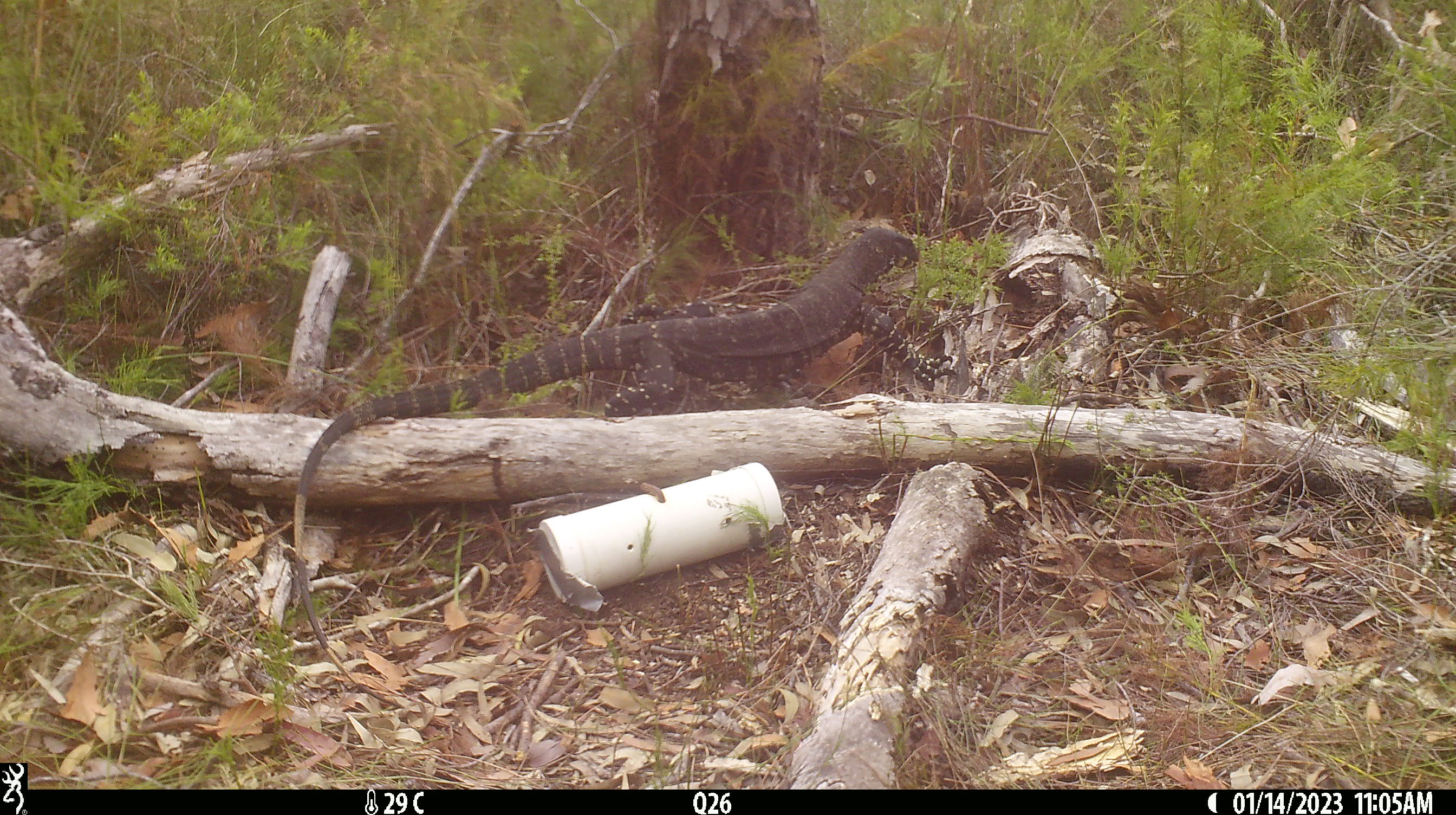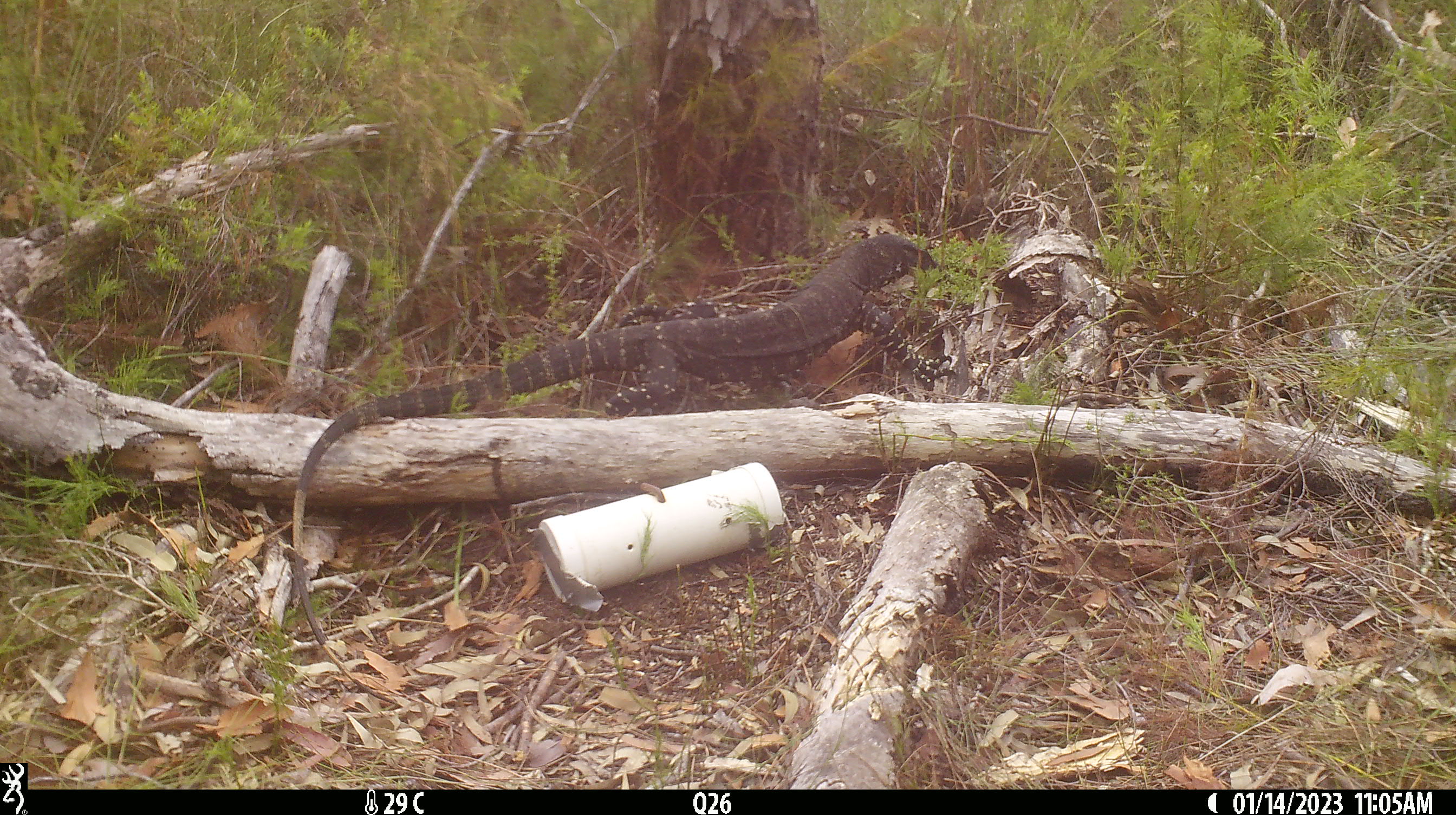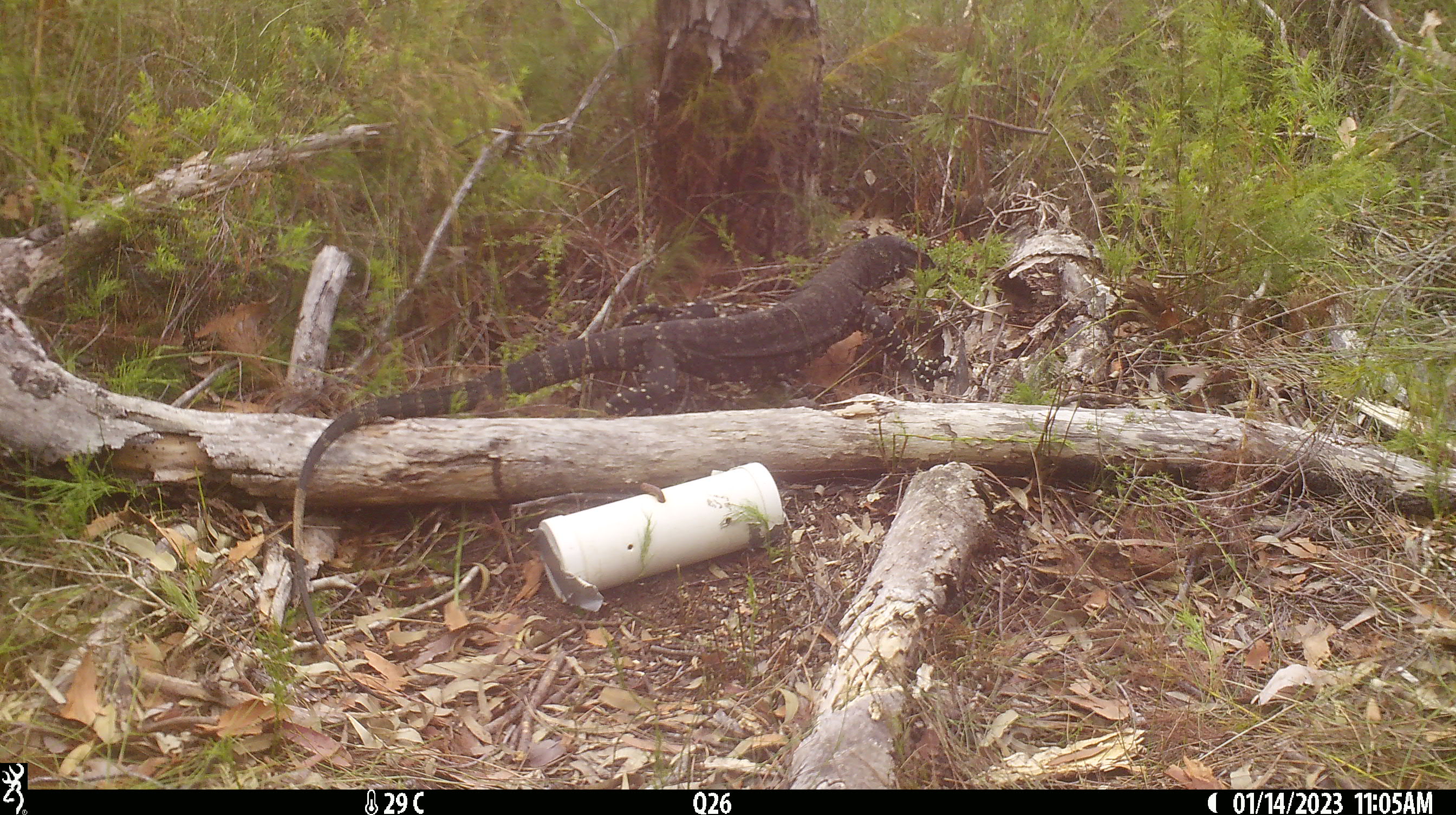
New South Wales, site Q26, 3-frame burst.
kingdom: Animalia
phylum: Chordata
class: Reptilia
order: Squamata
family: Varanidae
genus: Varanus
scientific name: Varanus varius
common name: lace monitor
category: goanna